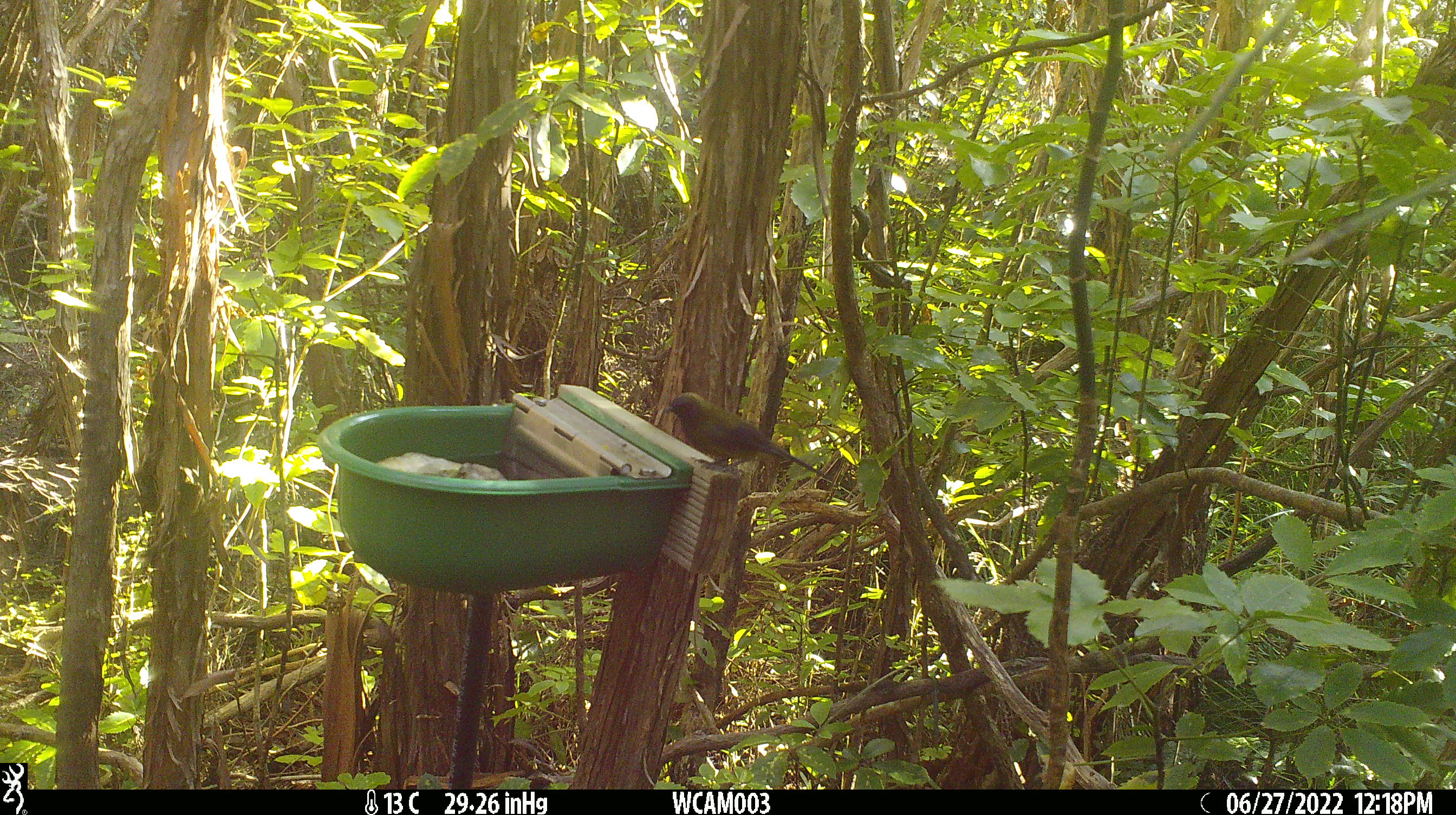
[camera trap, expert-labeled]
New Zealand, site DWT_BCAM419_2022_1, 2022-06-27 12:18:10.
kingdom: Animalia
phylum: Chordata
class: Aves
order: Passeriformes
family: Meliphagidae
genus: Anthornis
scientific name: Anthornis melanura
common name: new zealand bellbird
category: bellbird